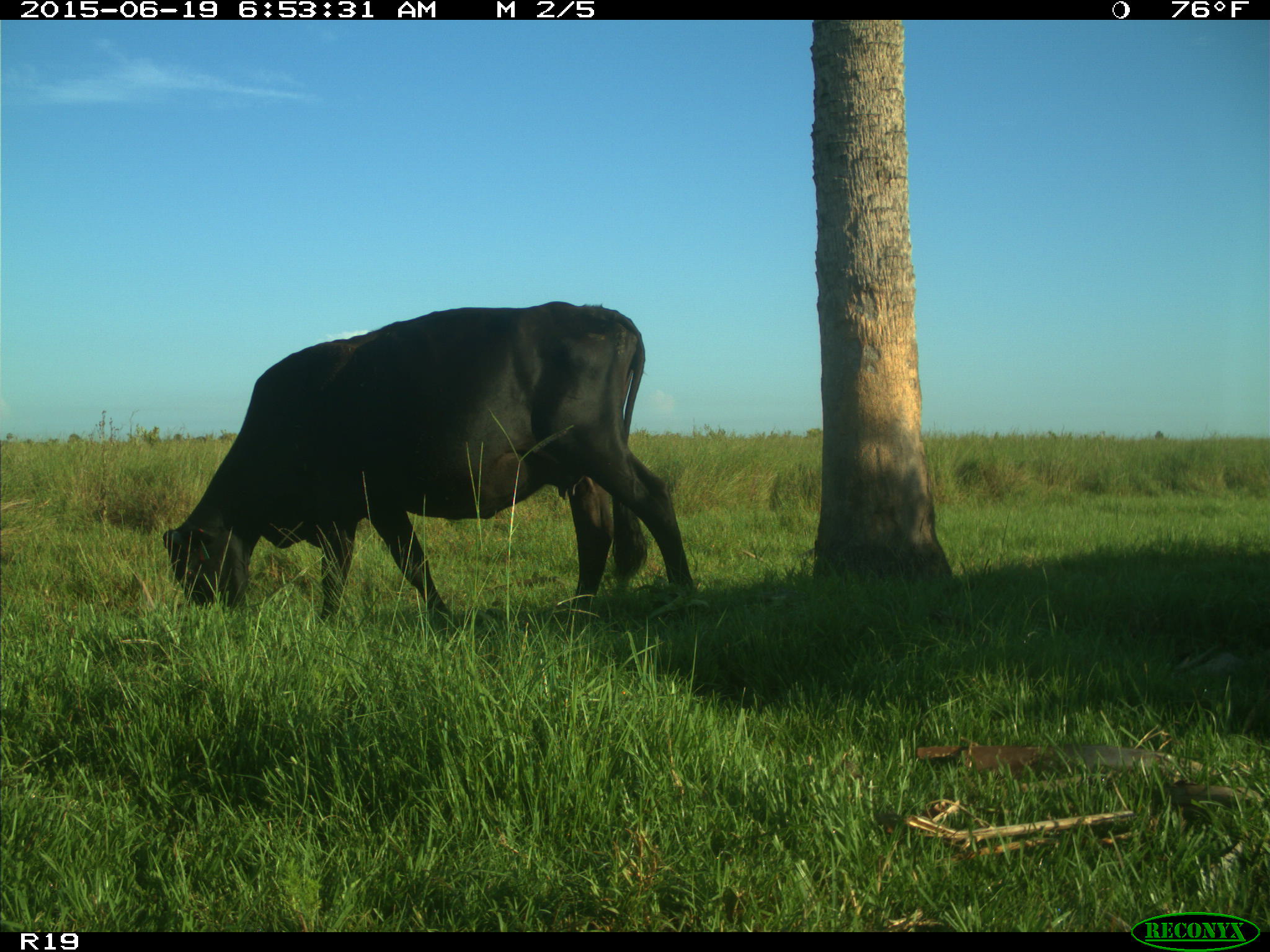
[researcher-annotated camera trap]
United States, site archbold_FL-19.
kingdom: Animalia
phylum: Chordata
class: Mammalia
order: Artiodactyla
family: Bovidae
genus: Bos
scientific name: Bos taurus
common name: domestic cow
Bos taurus (domestic cow).